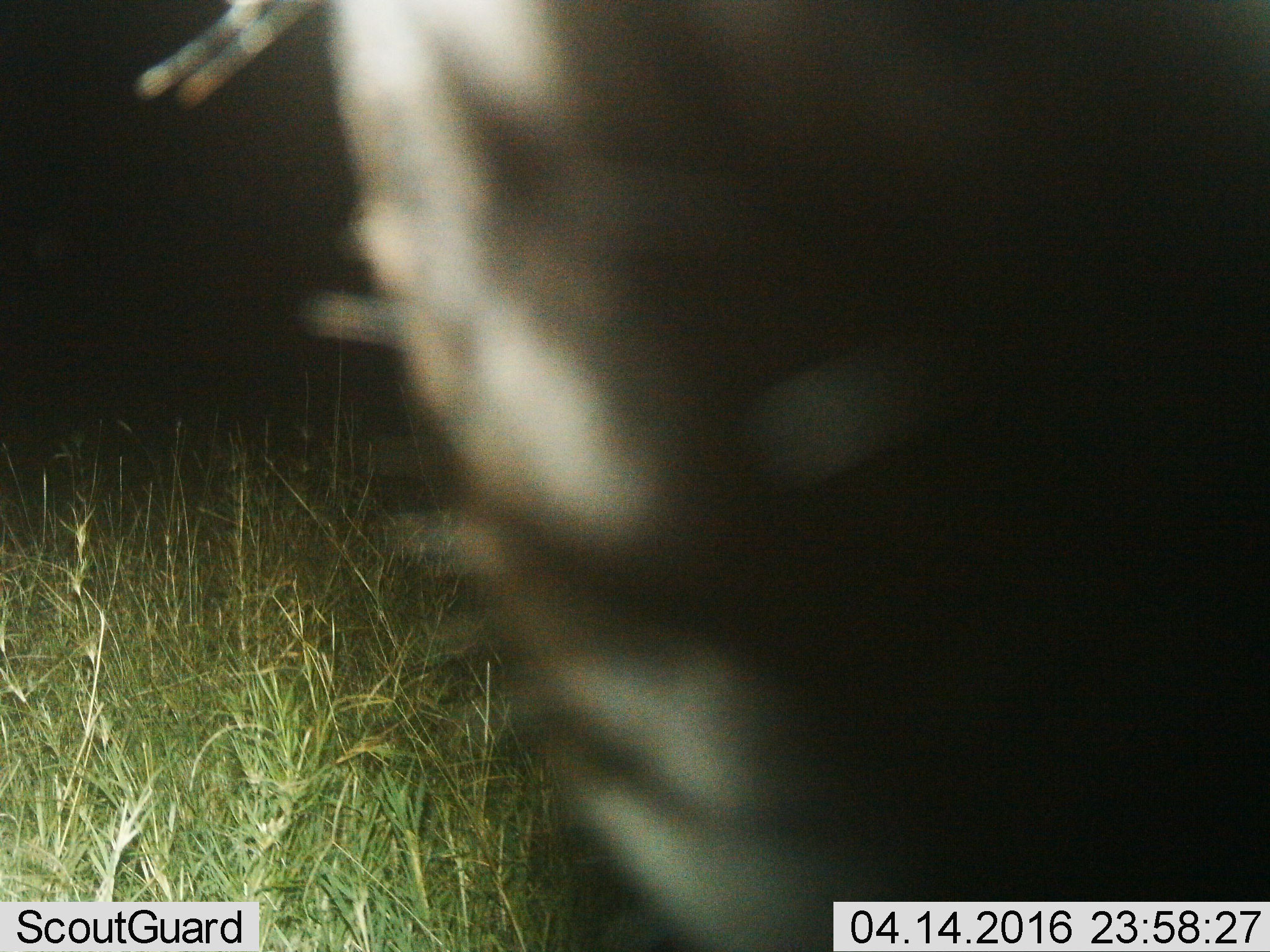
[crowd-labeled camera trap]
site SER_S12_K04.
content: unidentified animal